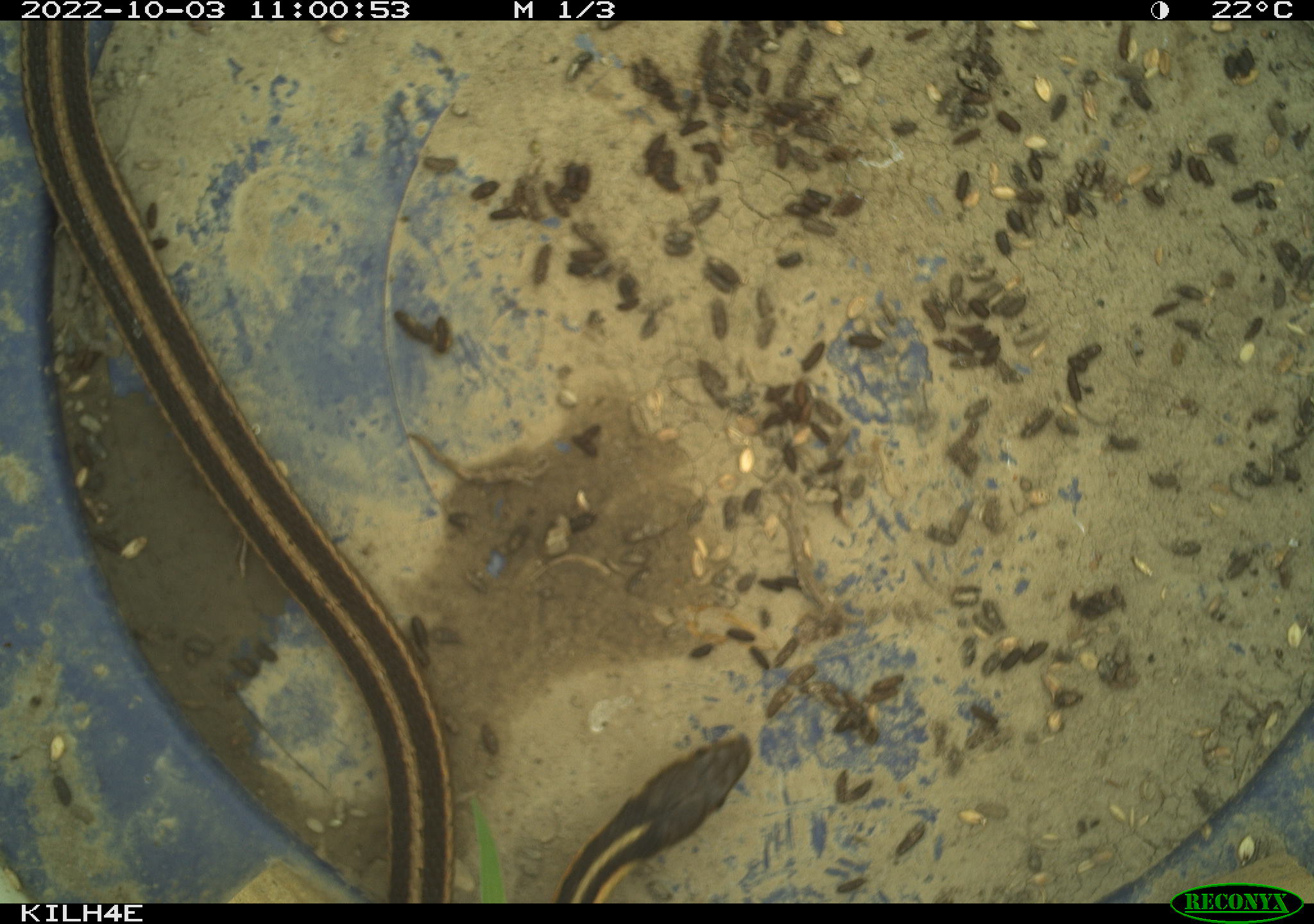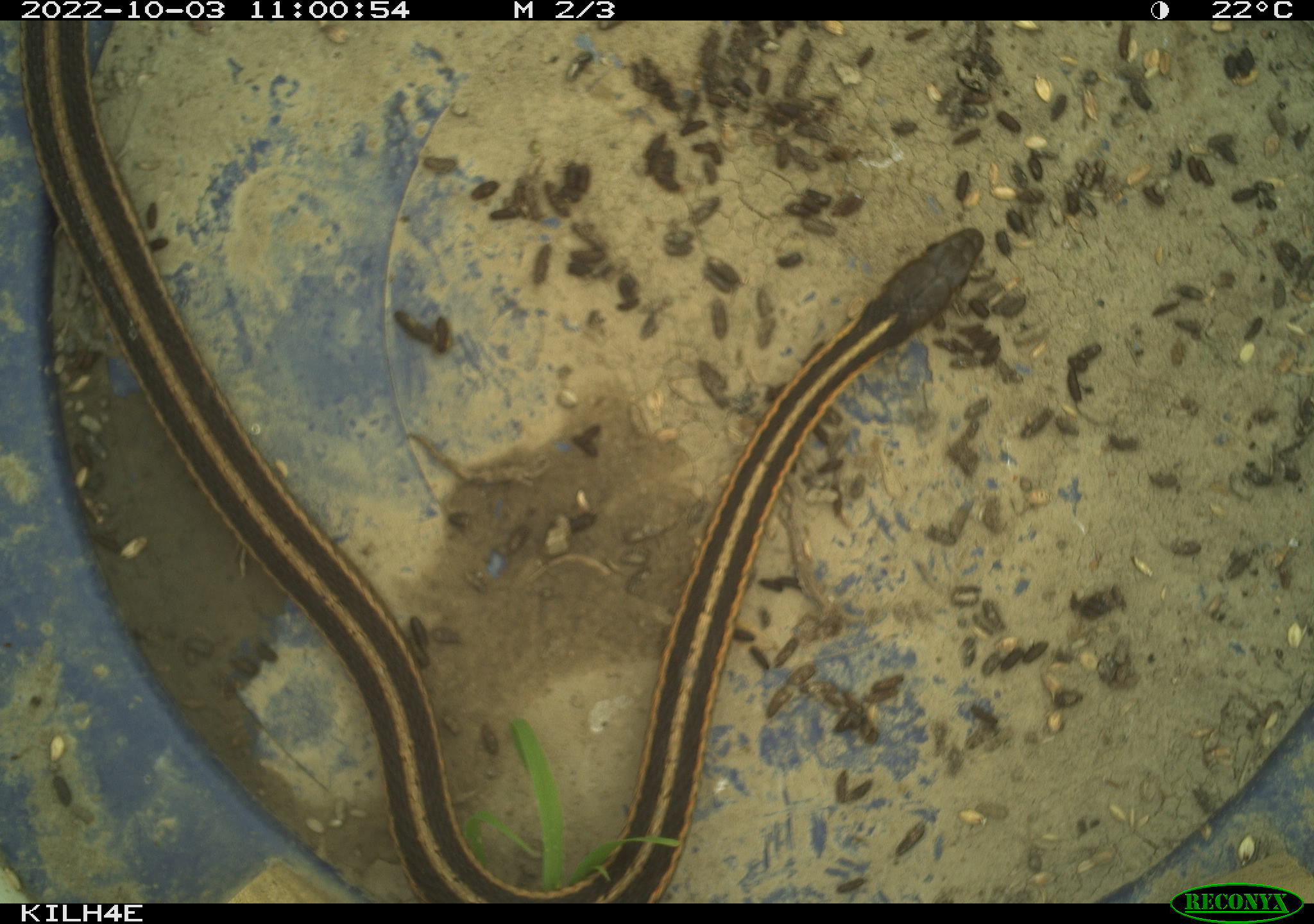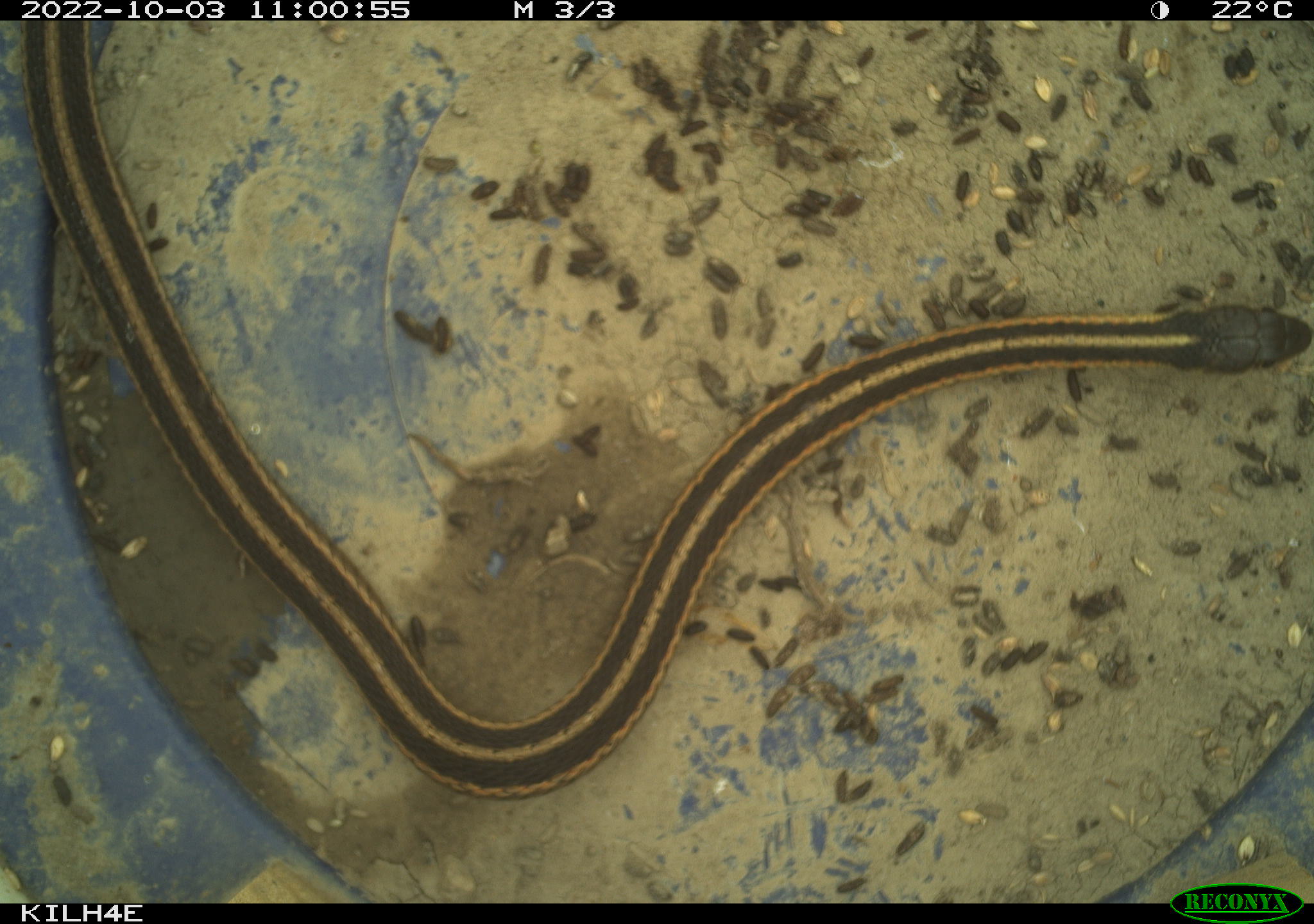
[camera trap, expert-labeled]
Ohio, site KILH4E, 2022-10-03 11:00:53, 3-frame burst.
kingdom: Animalia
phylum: Chordata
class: Reptilia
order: Squamata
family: Colubridae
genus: Thamnophis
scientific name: Thamnophis sirtalis sirtalis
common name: eastern gartersnake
Eastern gartersnake (Thamnophis sirtalis sirtalis).